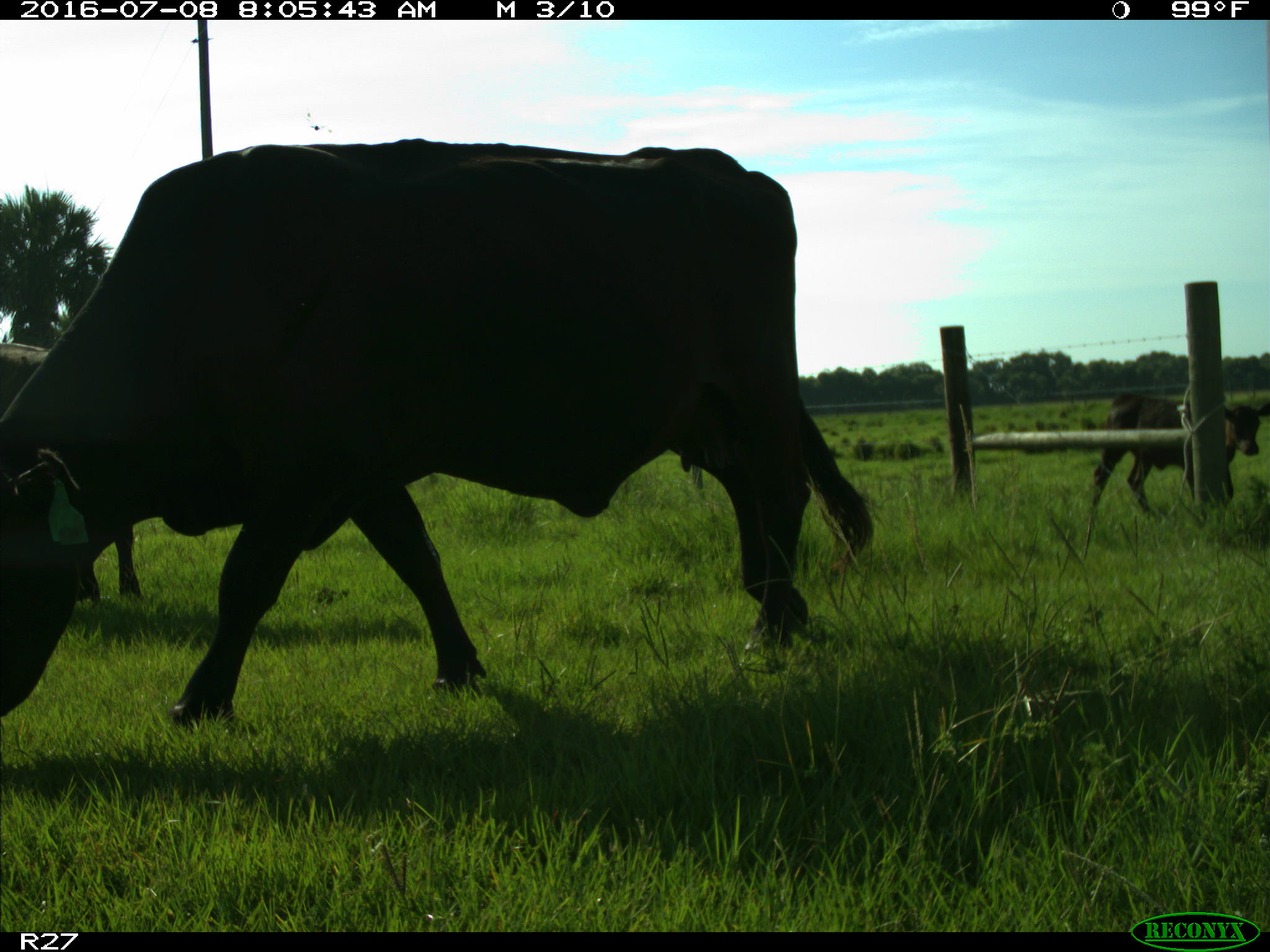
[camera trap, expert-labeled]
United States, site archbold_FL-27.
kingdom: Animalia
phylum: Chordata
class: Mammalia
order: Artiodactyla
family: Bovidae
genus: Bos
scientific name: Bos taurus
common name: domestic cow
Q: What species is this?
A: Bos taurus (domestic cow).